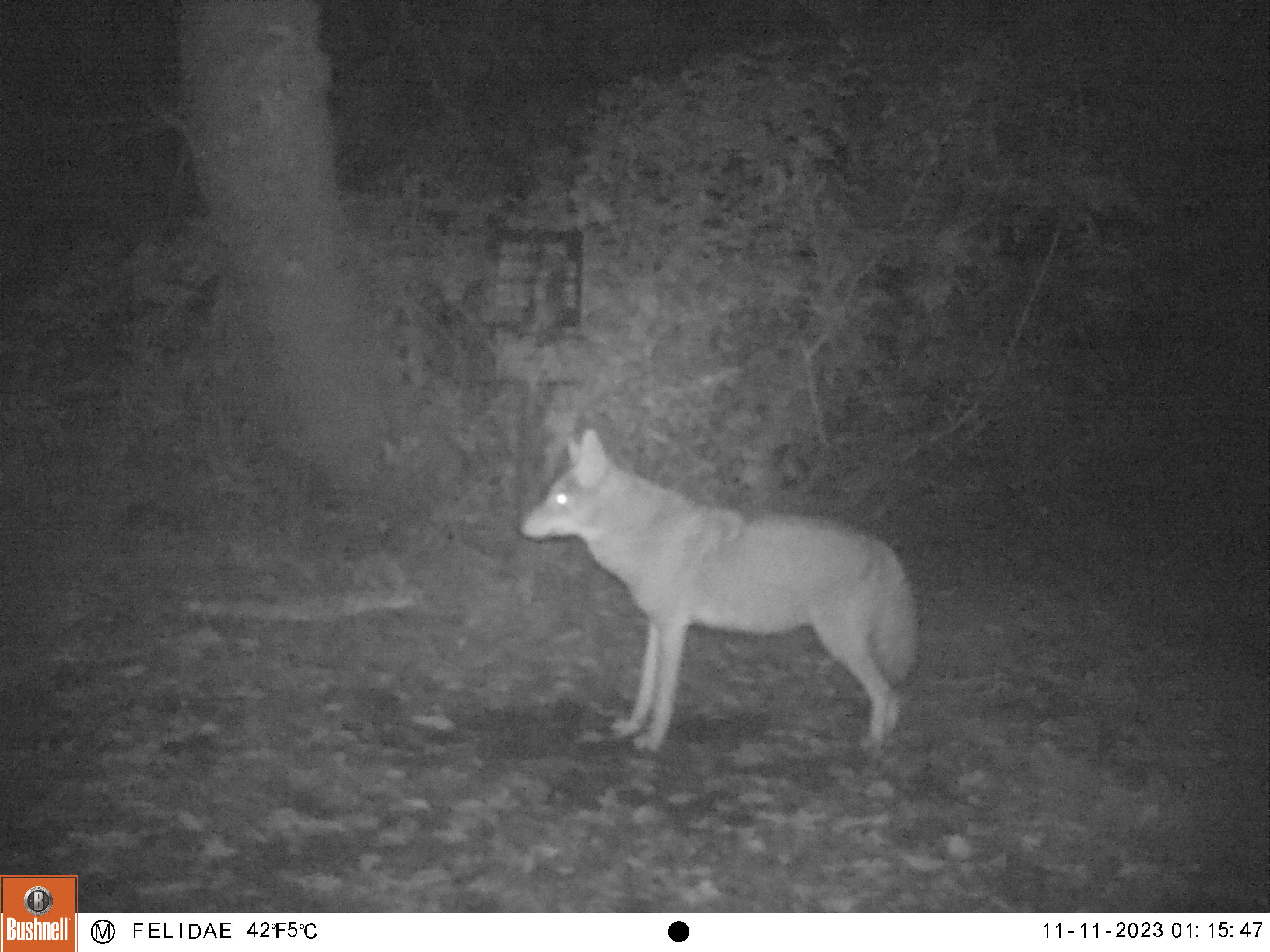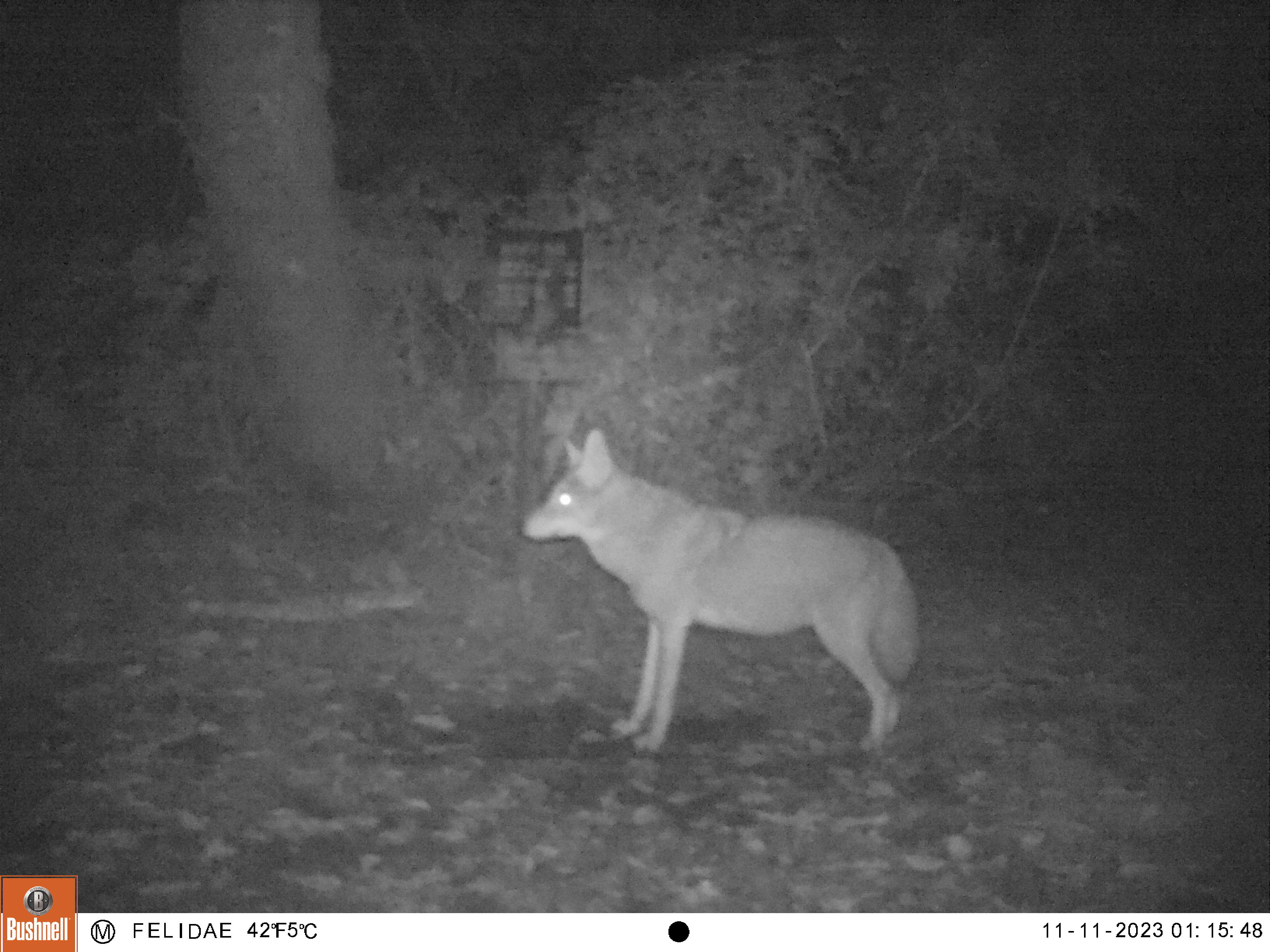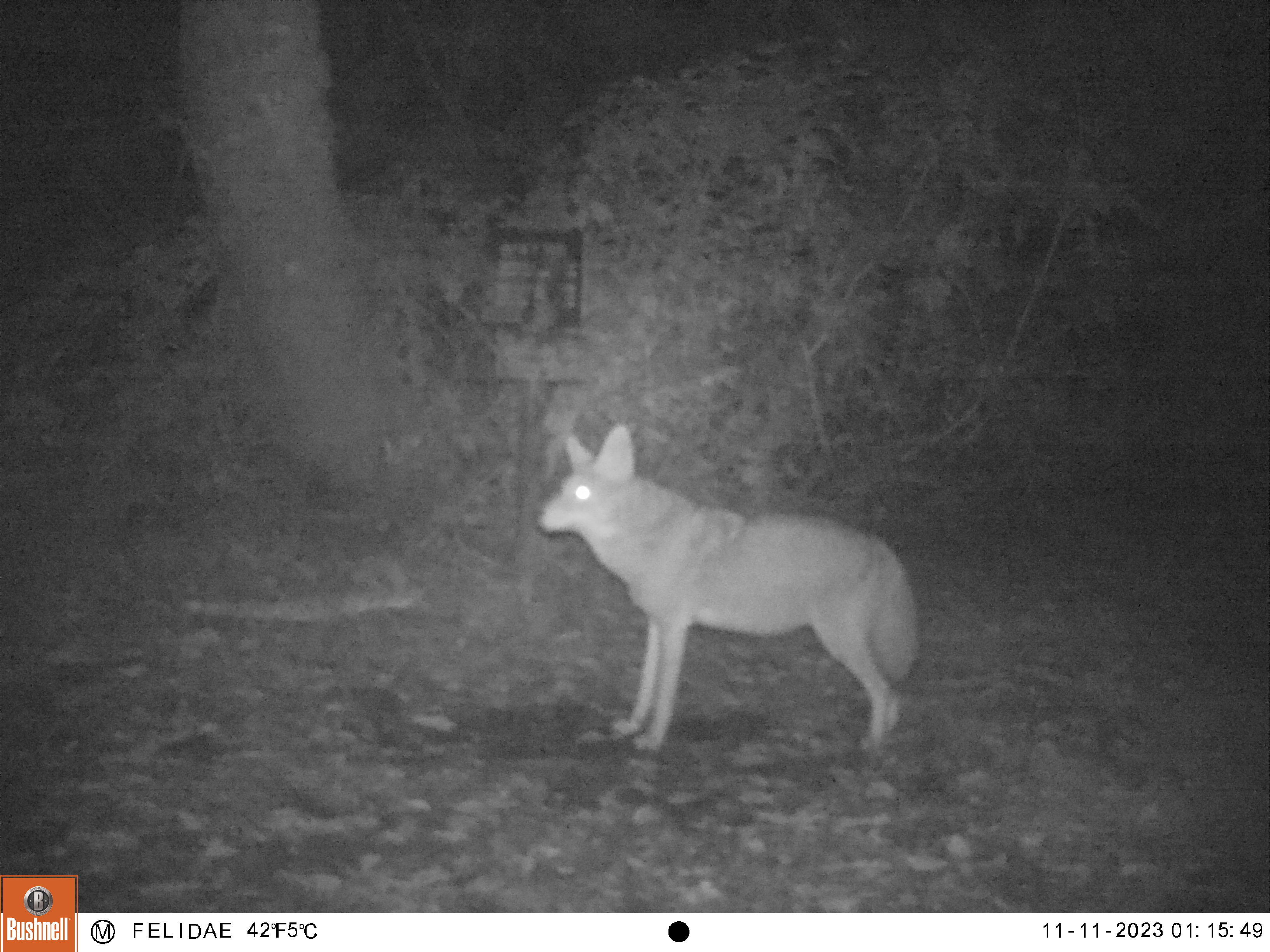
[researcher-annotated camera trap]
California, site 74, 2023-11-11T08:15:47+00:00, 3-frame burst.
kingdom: Animalia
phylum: Chordata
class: Mammalia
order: Carnivora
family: Canidae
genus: Canis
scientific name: Canis latrans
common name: coyote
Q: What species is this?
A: Coyote (Canis latrans).